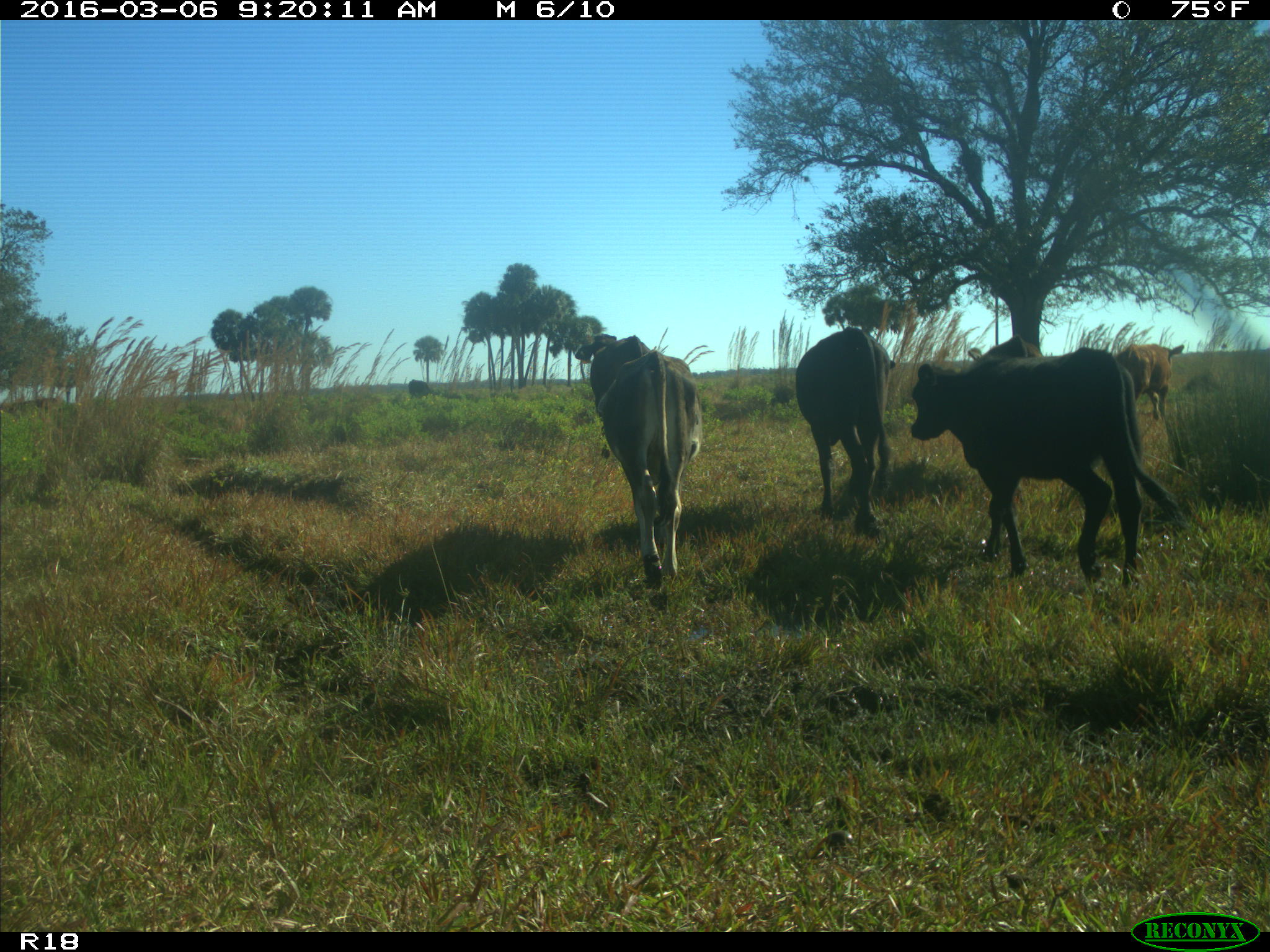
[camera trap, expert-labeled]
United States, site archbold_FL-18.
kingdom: Animalia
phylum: Chordata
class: Mammalia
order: Artiodactyla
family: Bovidae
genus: Bos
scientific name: Bos taurus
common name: domestic cow